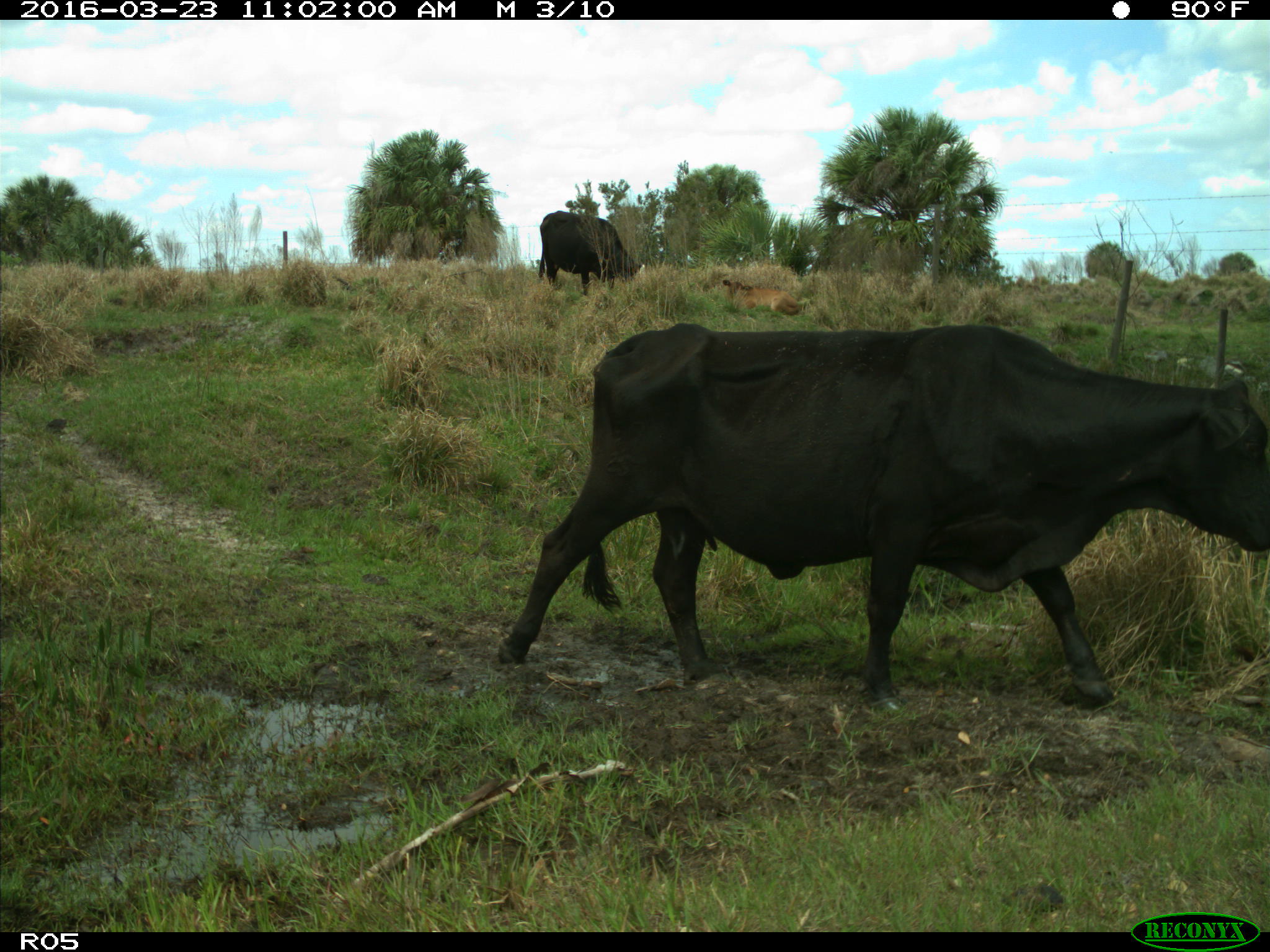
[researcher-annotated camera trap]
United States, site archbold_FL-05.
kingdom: Animalia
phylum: Chordata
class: Mammalia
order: Artiodactyla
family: Bovidae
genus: Bos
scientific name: Bos taurus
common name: domestic cow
Bos taurus (domestic cow).